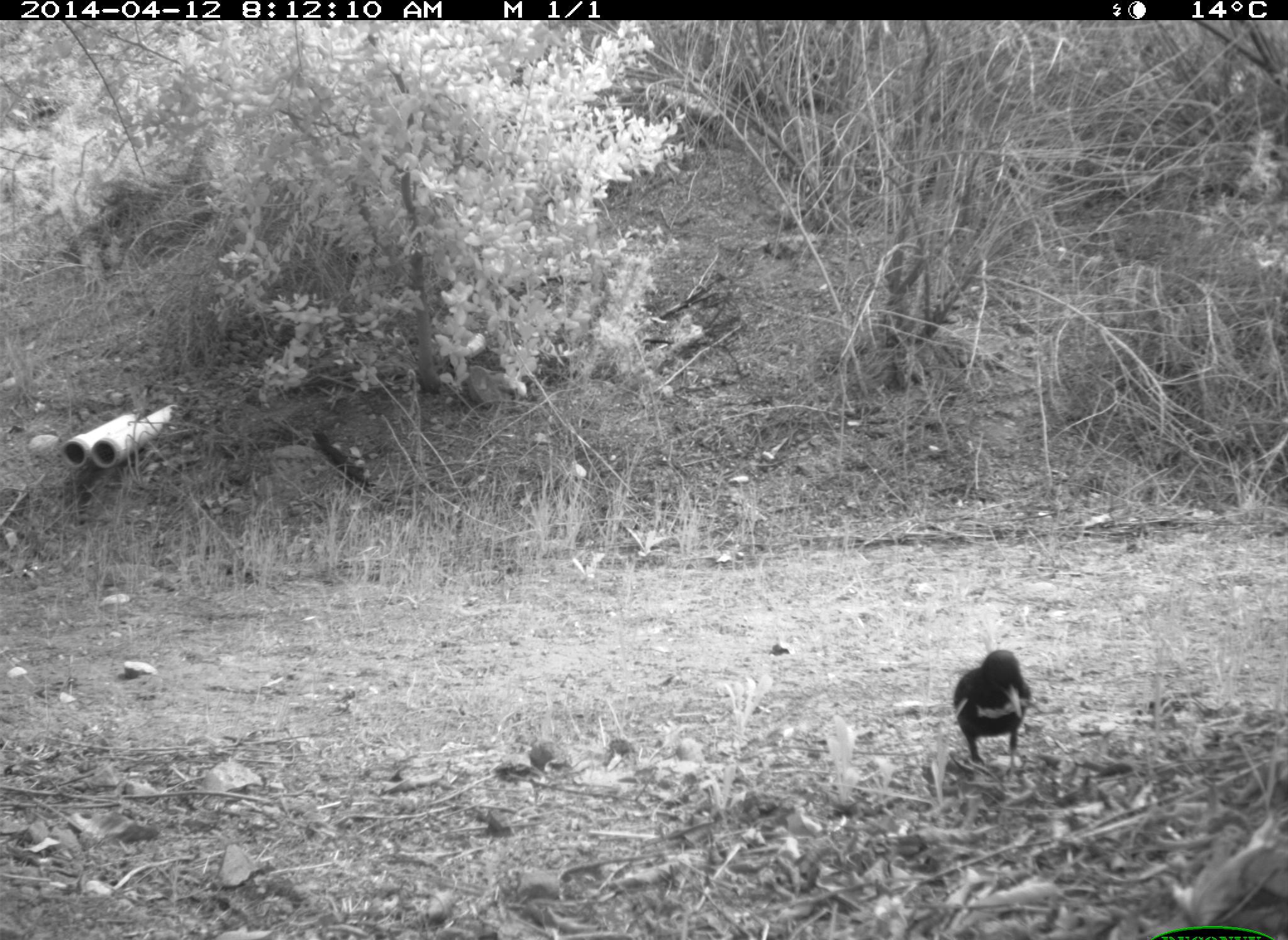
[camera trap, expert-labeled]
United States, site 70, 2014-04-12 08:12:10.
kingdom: Animalia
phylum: Chordata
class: Aves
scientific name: Aves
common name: bird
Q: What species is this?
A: Bird (Aves).